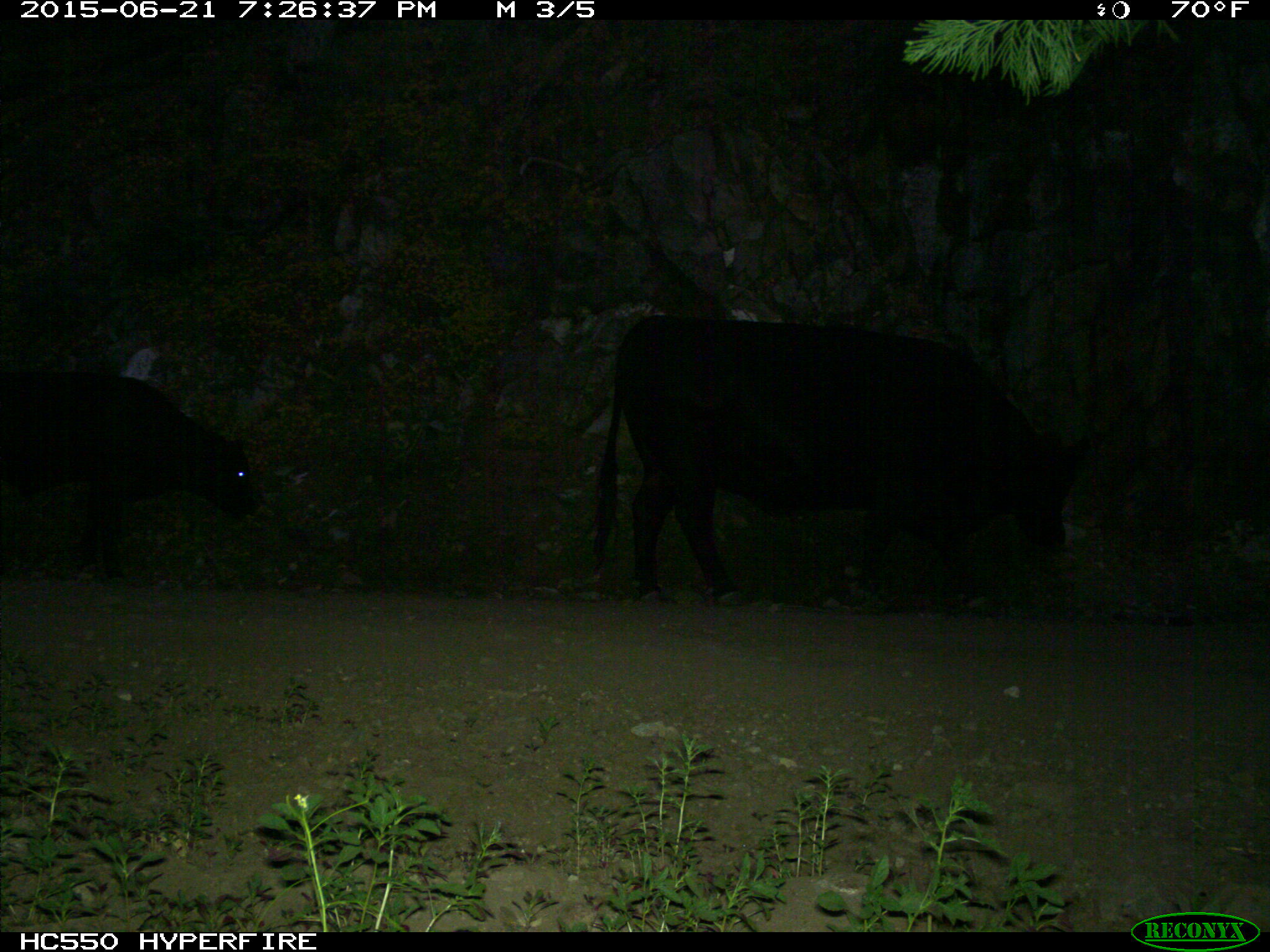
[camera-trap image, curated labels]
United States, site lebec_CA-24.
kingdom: Animalia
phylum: Chordata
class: Mammalia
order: Artiodactyla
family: Bovidae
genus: Bos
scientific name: Bos taurus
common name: domestic cow